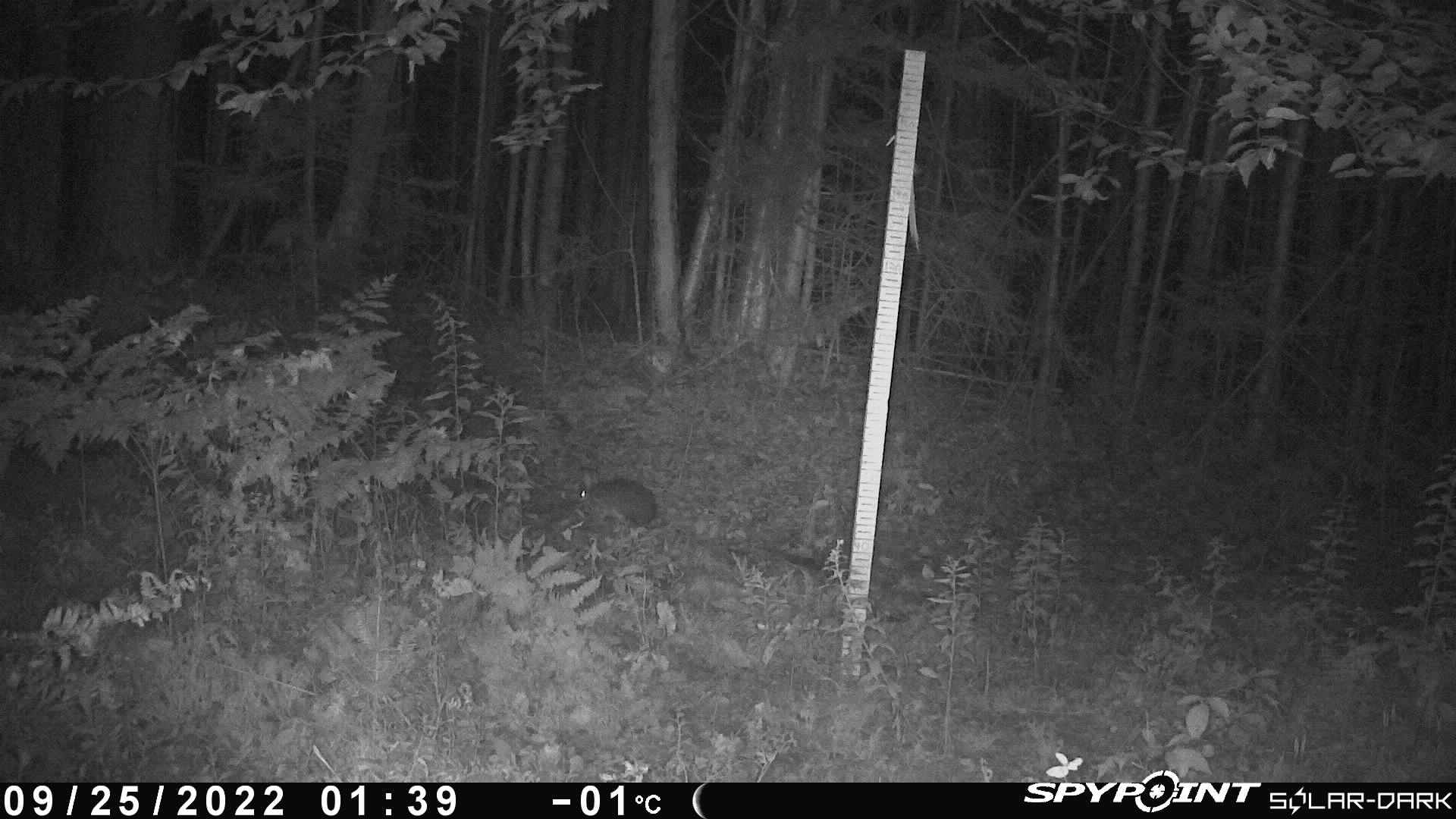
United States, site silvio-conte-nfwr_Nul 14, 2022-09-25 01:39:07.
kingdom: Animalia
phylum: Chordata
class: Mammalia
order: Lagomorpha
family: Leporidae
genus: Lepus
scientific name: Lepus americanus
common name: snowshoe hare